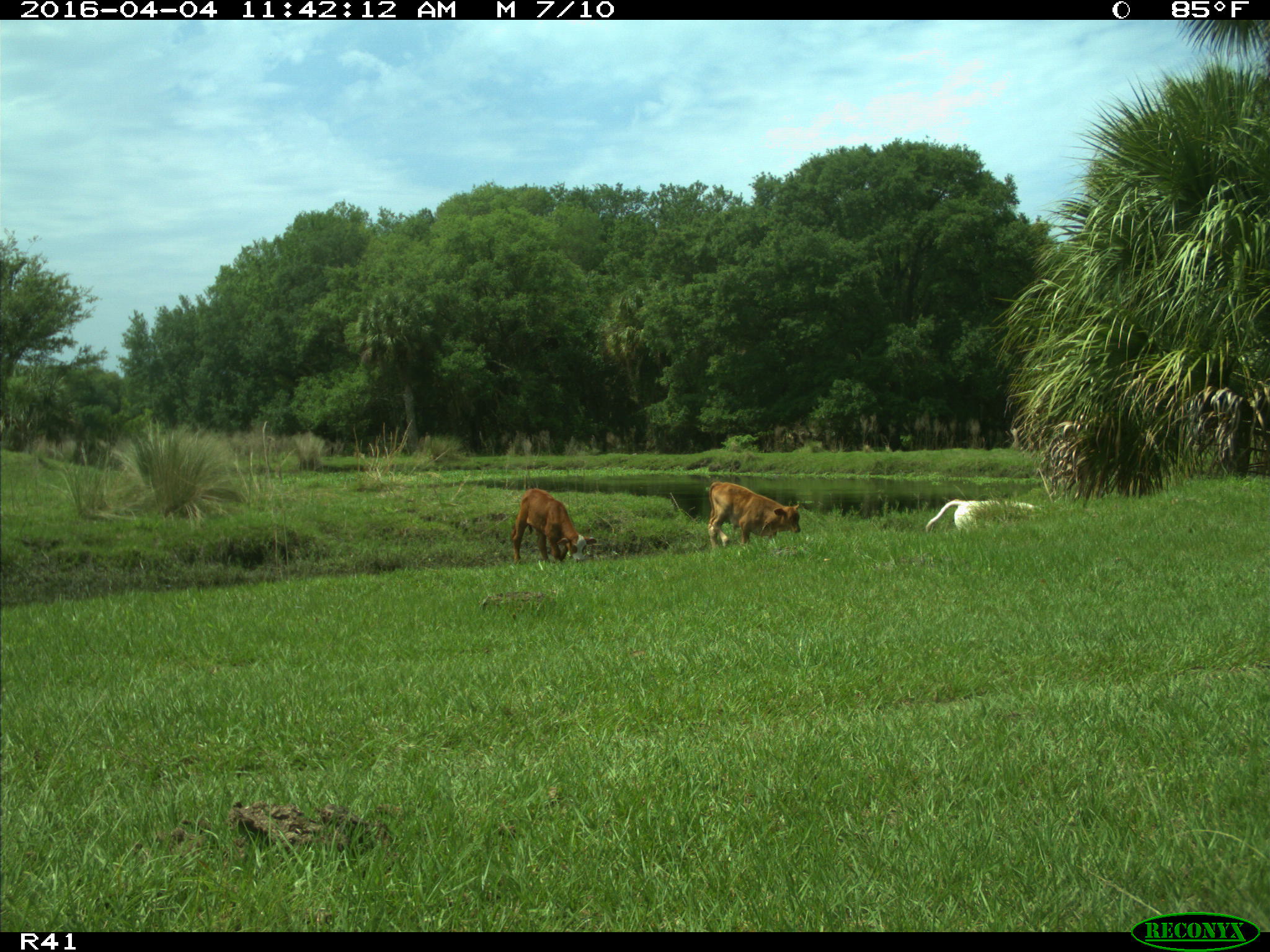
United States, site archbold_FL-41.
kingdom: Animalia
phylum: Chordata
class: Mammalia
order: Artiodactyla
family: Bovidae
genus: Bos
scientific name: Bos taurus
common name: domestic cow